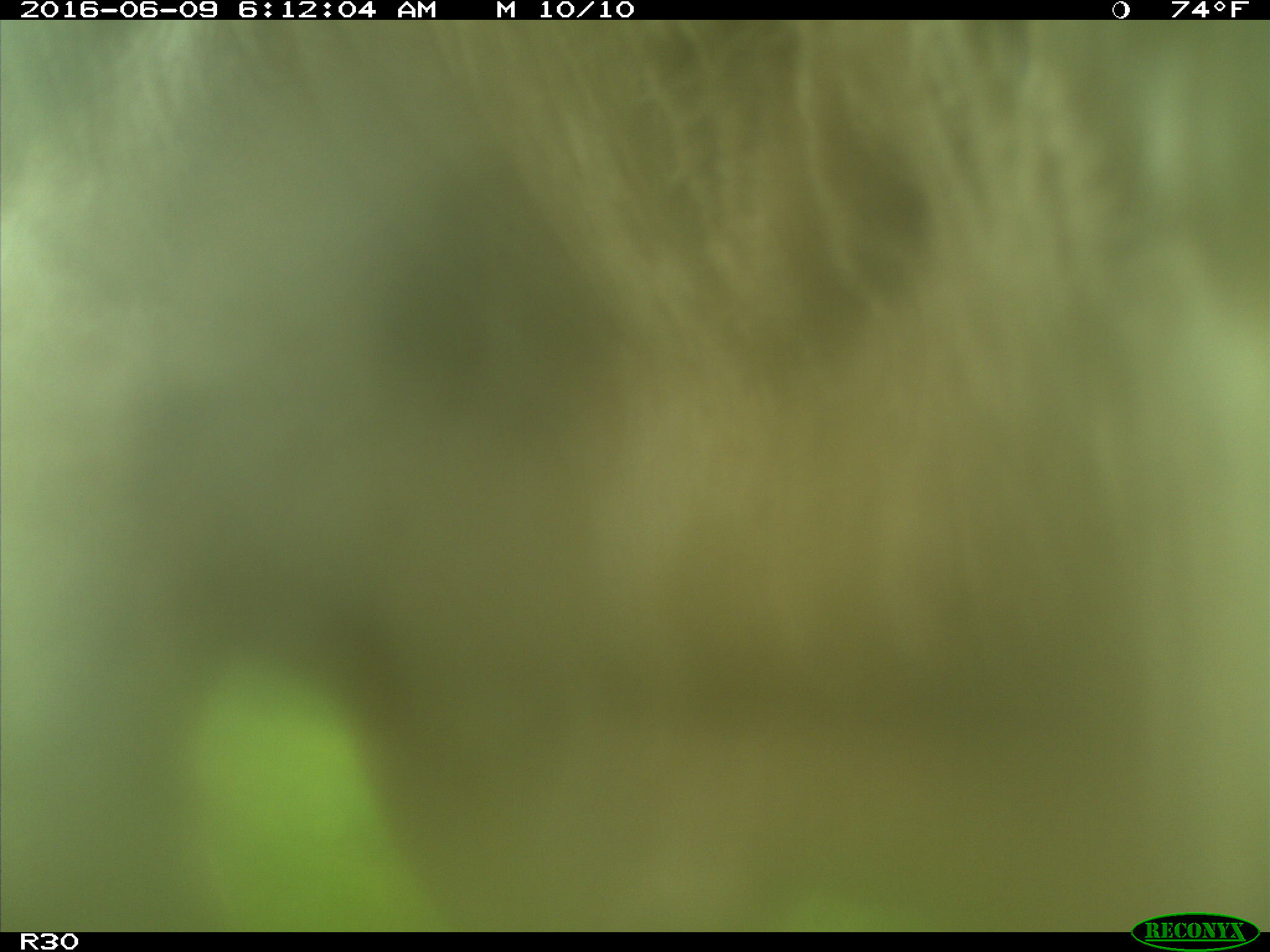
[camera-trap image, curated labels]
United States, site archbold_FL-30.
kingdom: Animalia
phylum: Chordata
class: Mammalia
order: Artiodactyla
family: Bovidae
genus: Bos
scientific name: Bos taurus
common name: domestic cow